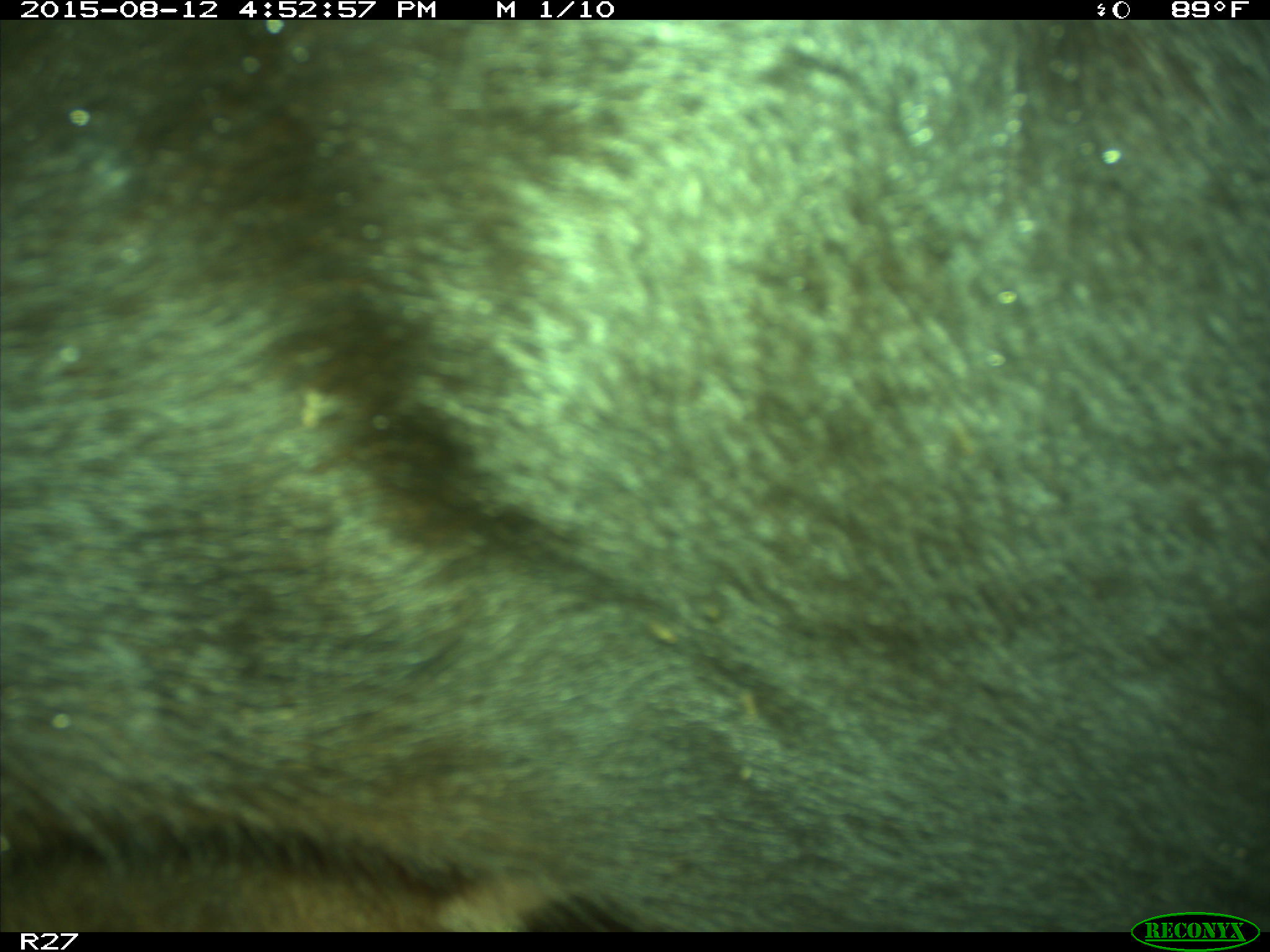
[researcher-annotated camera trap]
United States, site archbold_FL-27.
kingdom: Animalia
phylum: Chordata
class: Mammalia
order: Artiodactyla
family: Bovidae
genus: Bos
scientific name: Bos taurus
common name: domestic cow